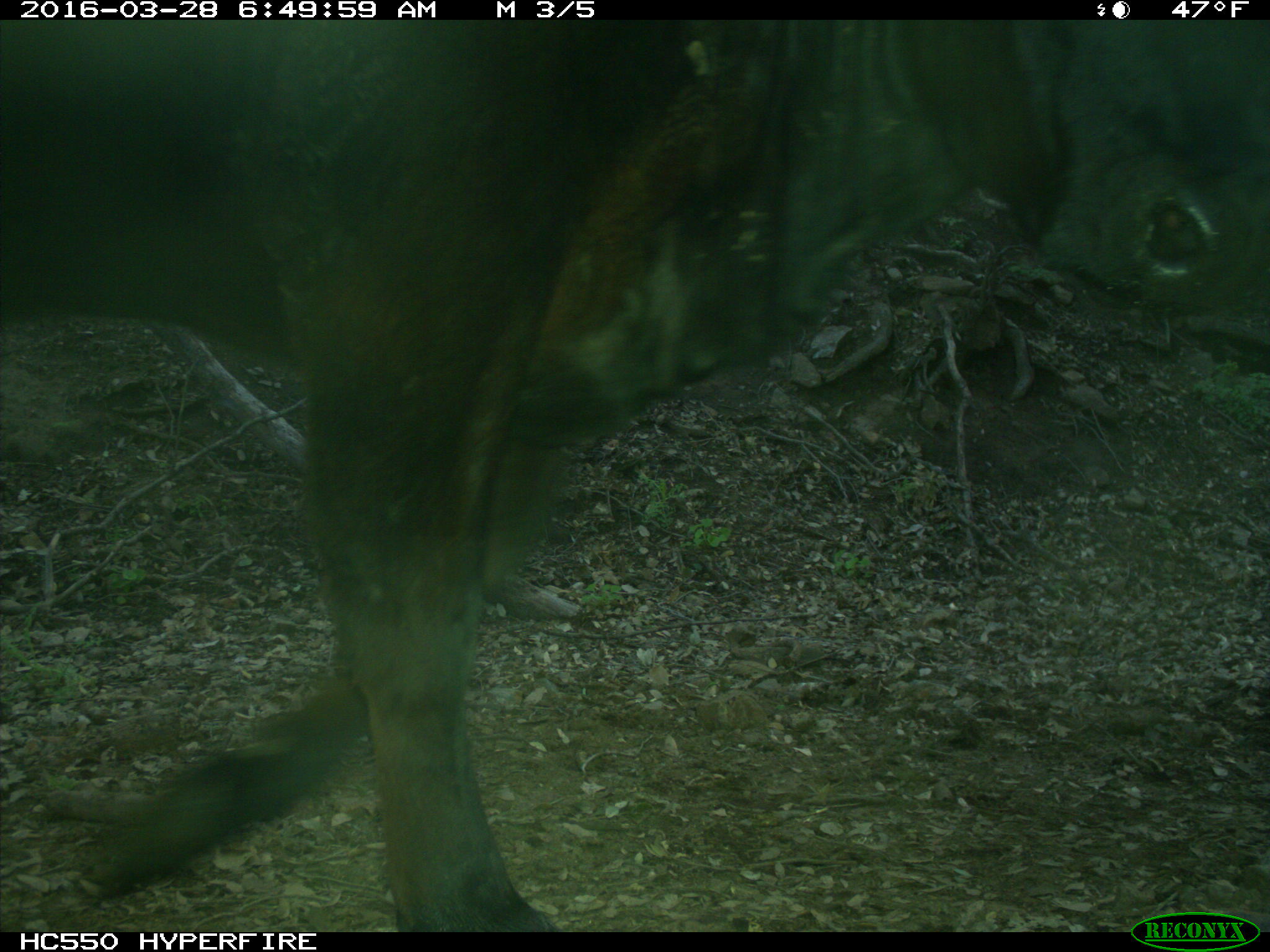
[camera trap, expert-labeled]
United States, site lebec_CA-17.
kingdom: Animalia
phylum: Chordata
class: Mammalia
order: Artiodactyla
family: Bovidae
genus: Bos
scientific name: Bos taurus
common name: domestic cow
Bos taurus (domestic cow).